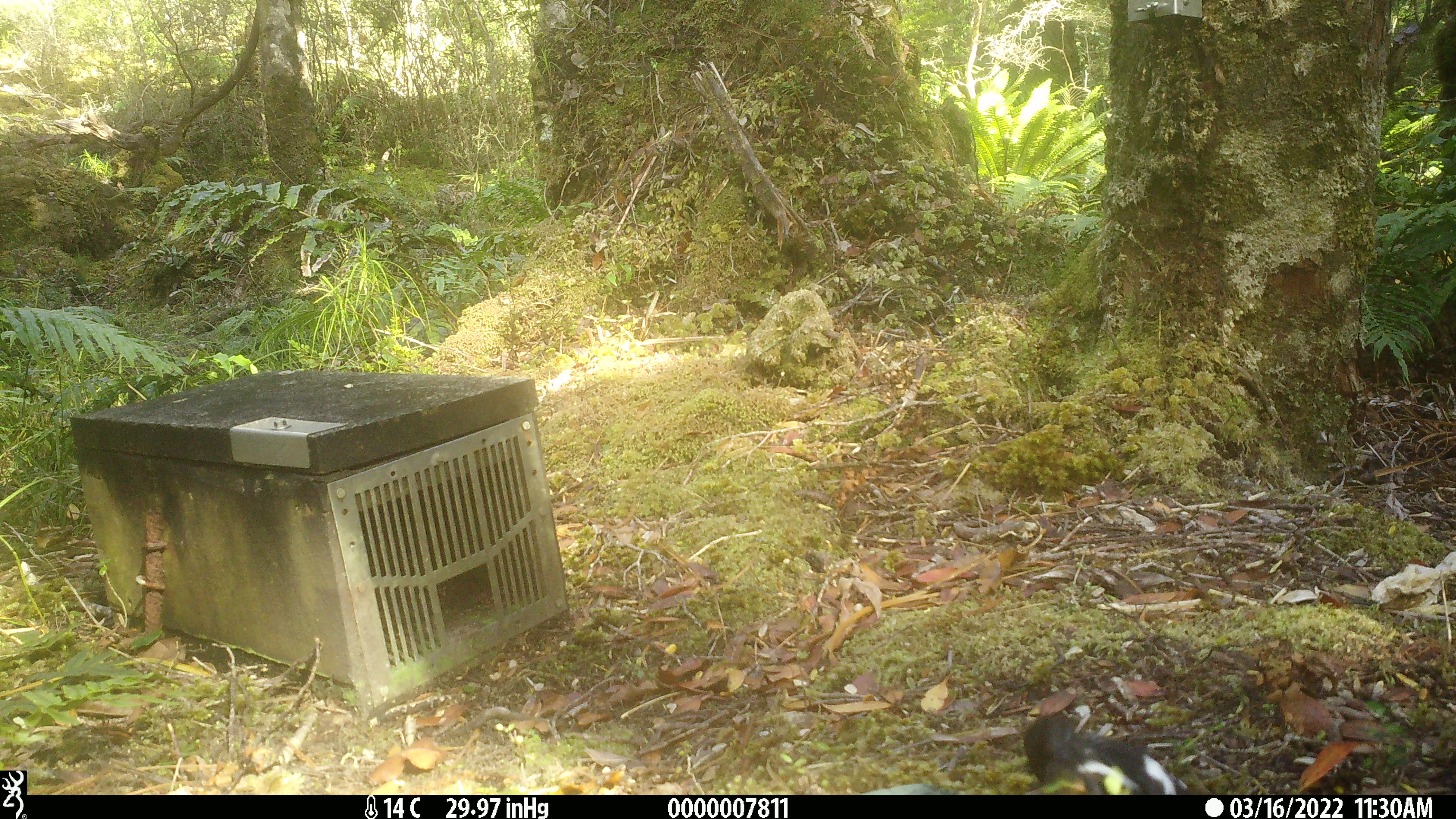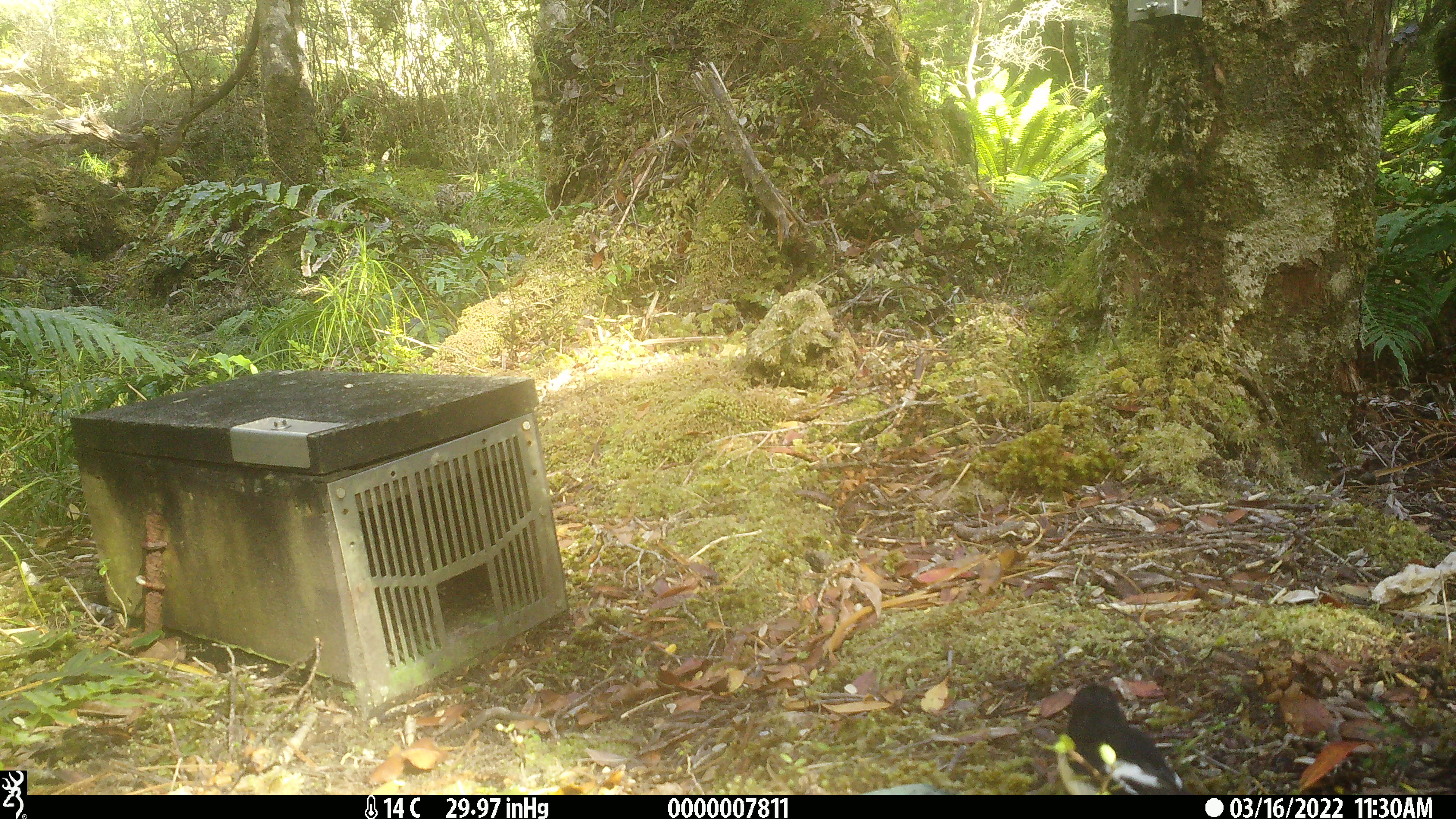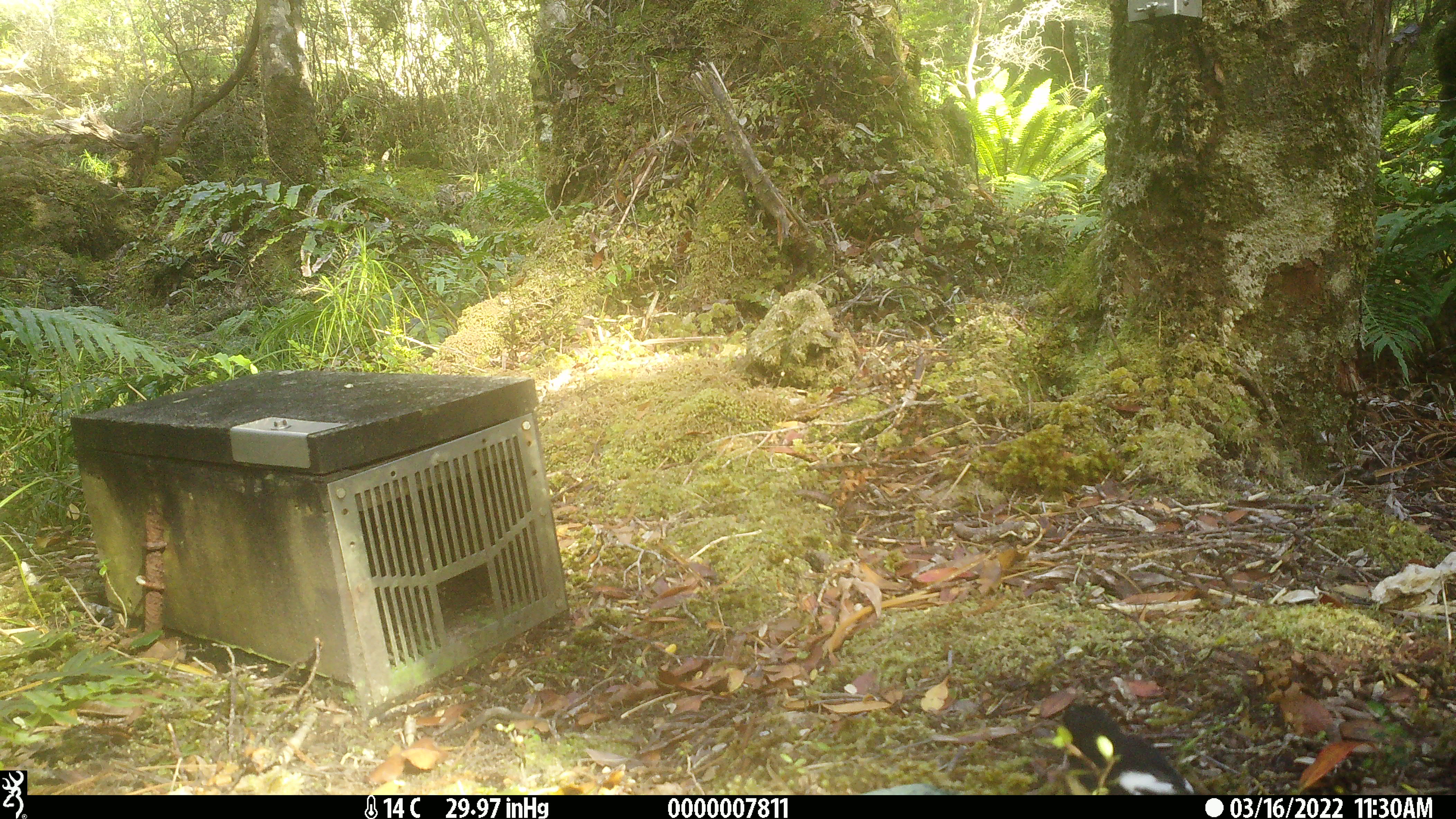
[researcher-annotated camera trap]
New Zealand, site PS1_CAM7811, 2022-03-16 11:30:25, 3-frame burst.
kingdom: Animalia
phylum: Chordata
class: Aves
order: Passeriformes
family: Petroicidae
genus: Petroica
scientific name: Petroica macrocephala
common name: tomtit